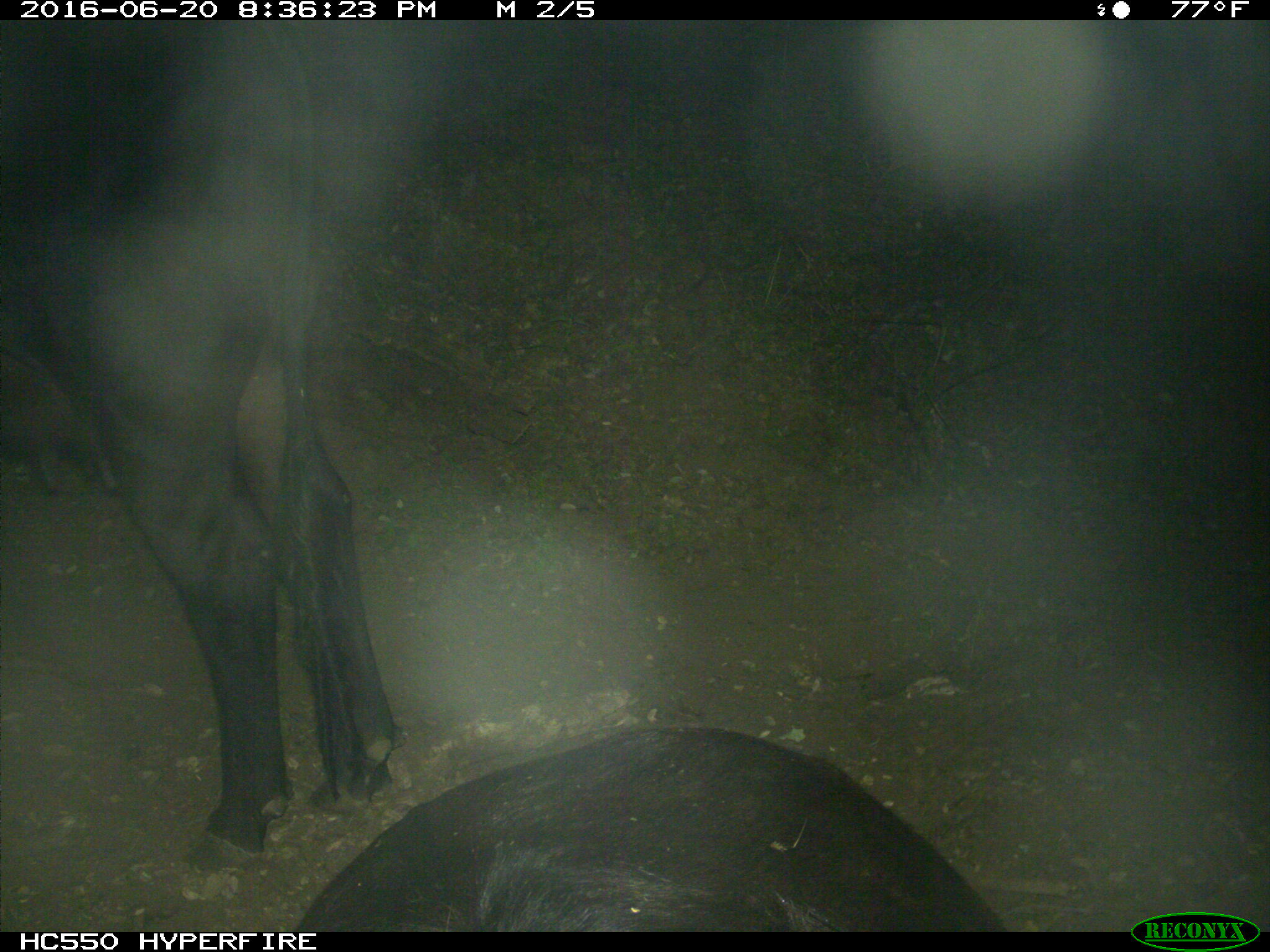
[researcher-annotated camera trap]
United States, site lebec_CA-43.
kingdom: Animalia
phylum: Chordata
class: Mammalia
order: Artiodactyla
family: Bovidae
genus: Bos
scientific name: Bos taurus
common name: domestic cow